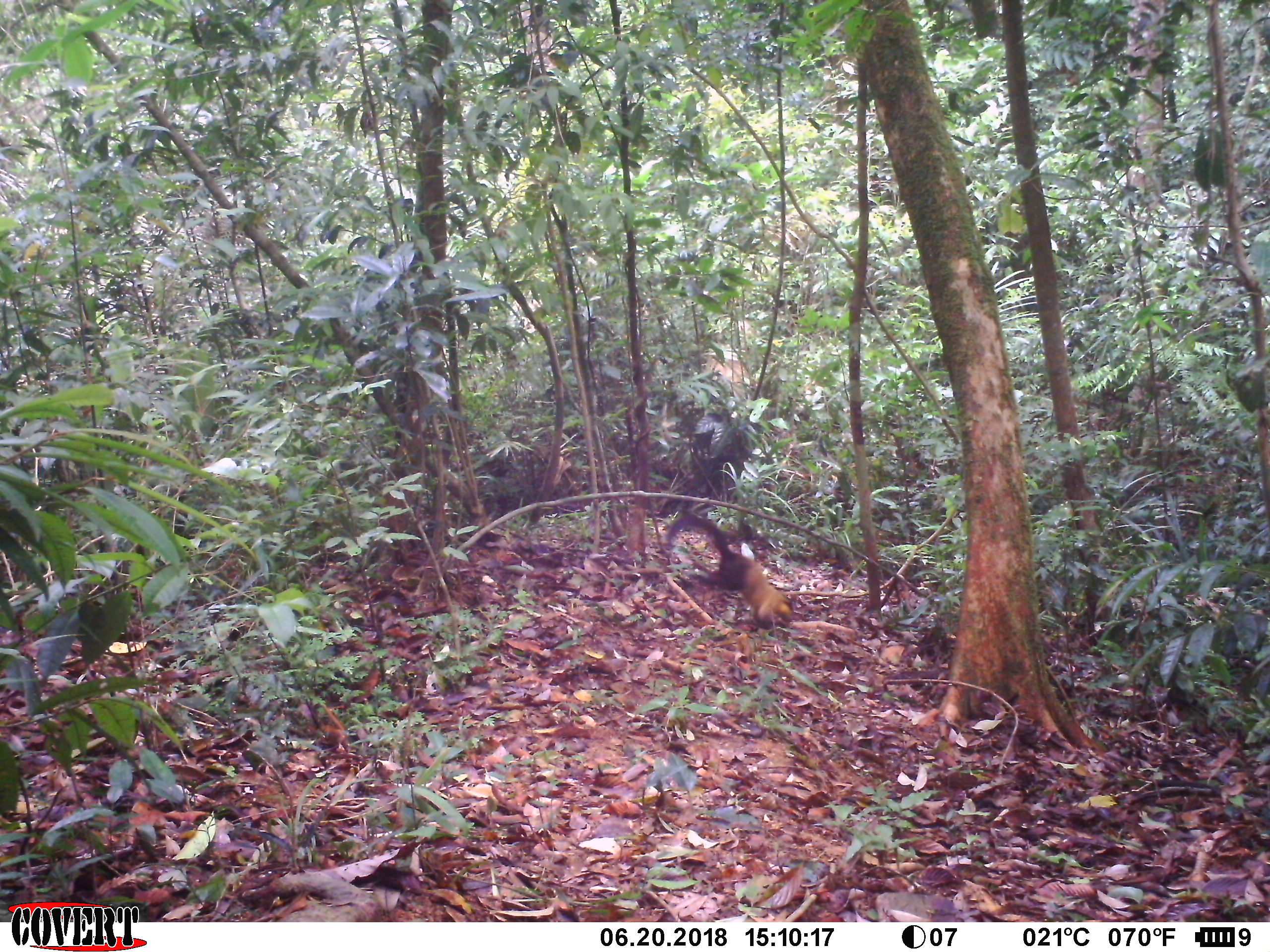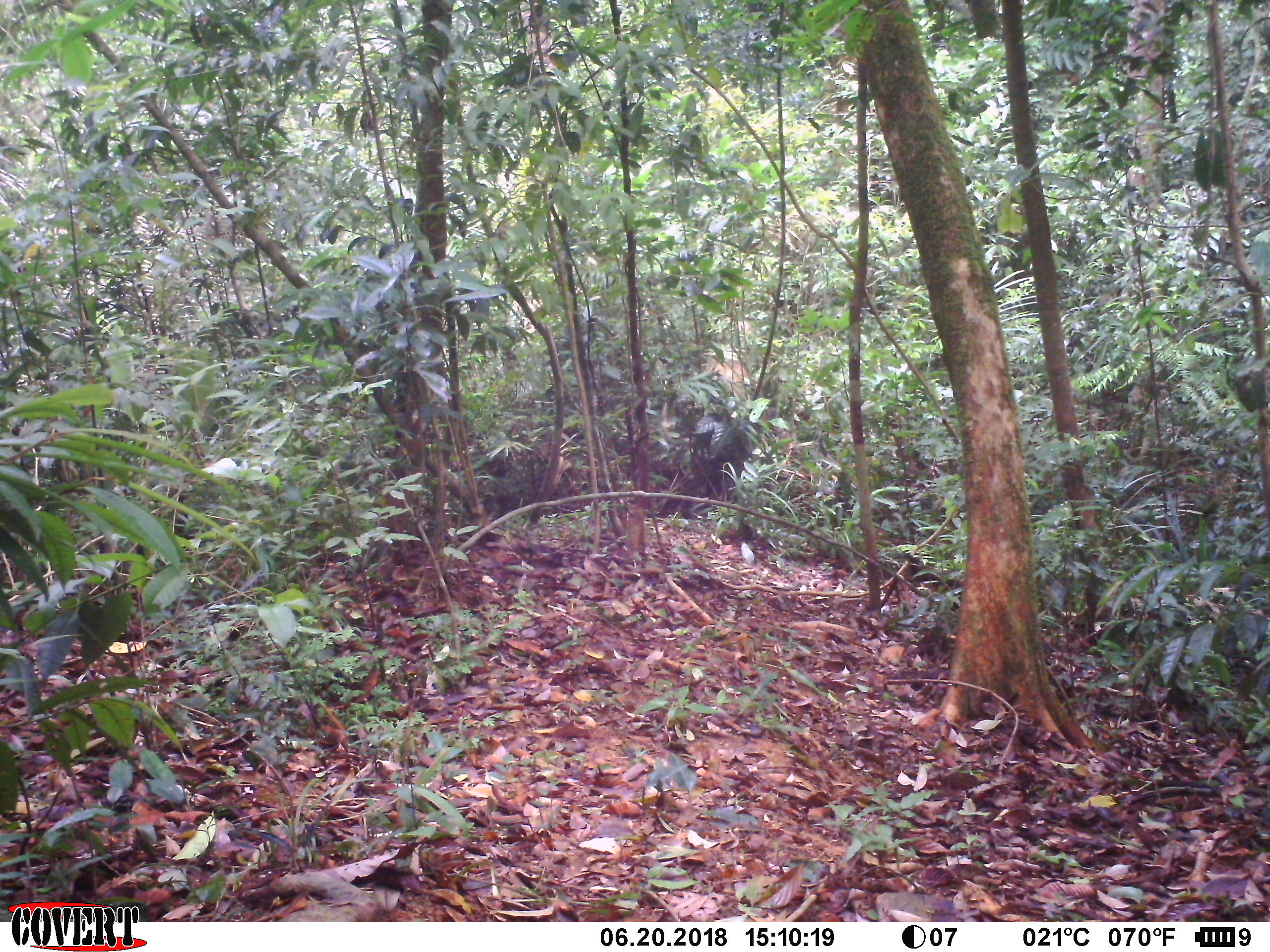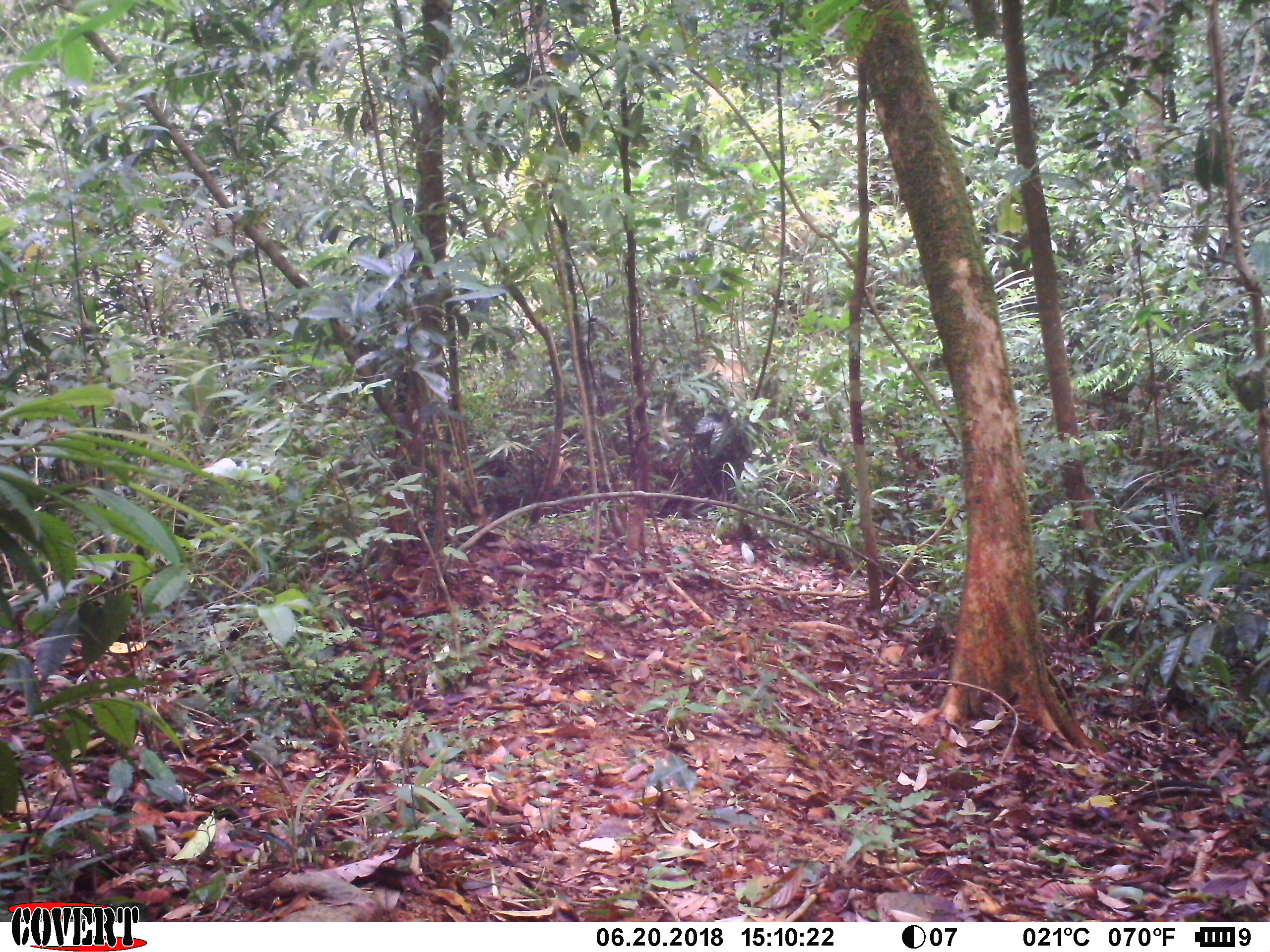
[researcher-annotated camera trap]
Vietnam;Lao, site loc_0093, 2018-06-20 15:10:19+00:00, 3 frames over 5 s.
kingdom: Animalia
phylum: Chordata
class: Mammalia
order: Carnivora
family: Mustelidae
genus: Martes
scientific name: Martes flavigula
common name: yellow-throated marten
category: yellow throated marten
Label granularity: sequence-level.